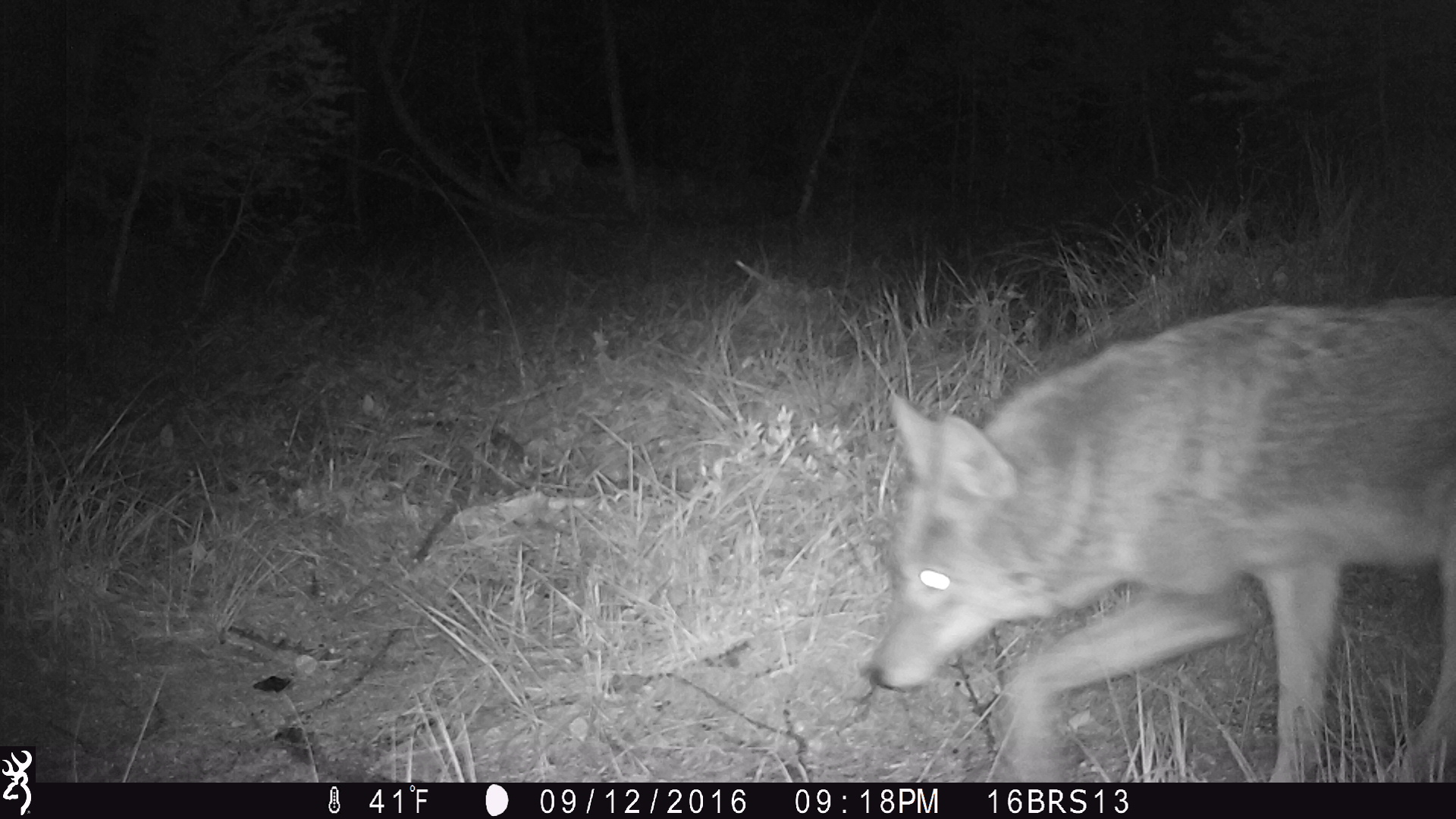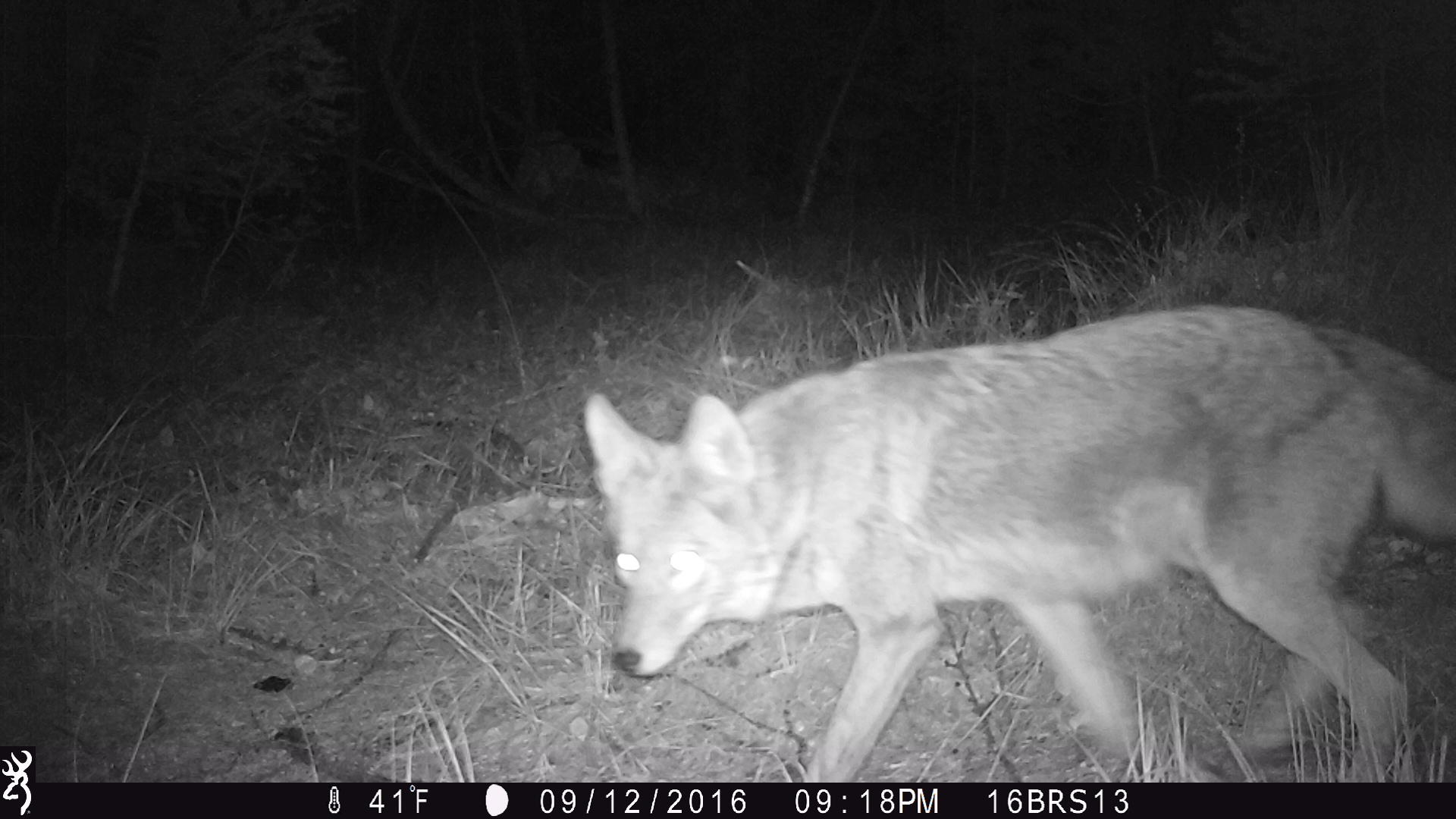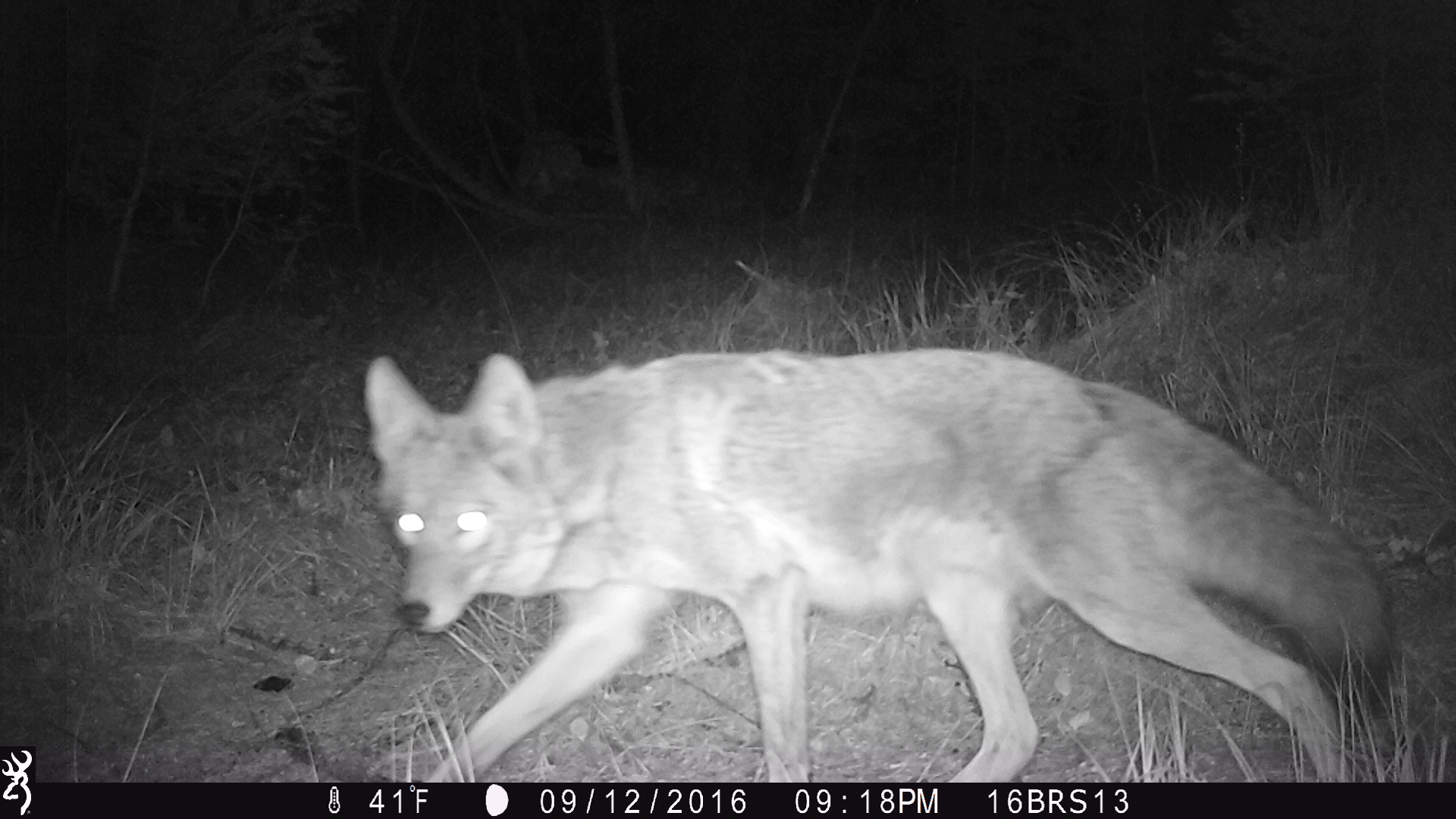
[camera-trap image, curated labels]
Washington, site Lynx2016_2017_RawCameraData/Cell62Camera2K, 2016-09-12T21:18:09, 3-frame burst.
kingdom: Animalia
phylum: Chordata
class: Mammalia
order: Carnivora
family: Canidae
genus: Canis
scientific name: Canis latrans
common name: coyote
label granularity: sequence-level